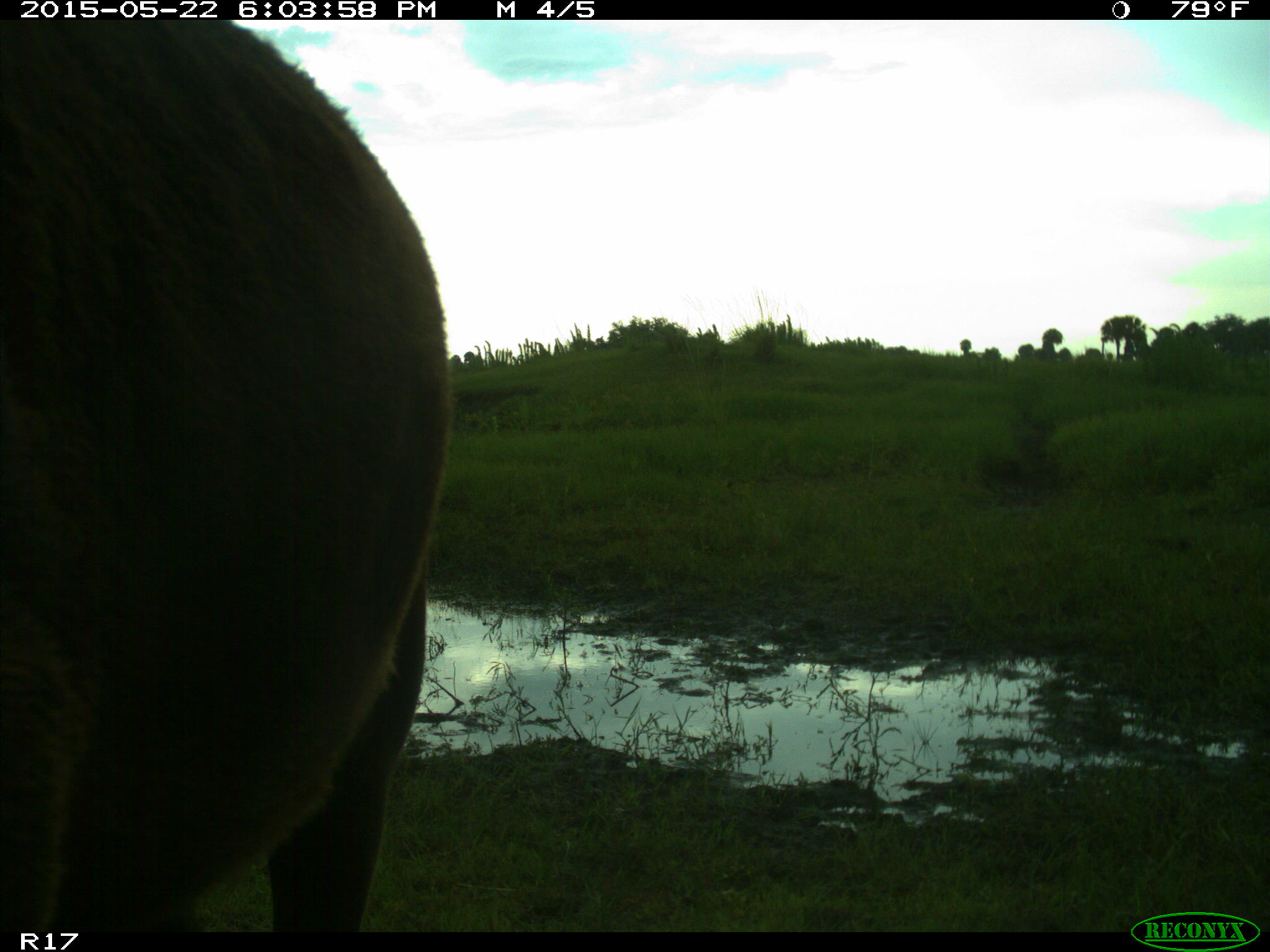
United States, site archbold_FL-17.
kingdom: Animalia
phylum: Chordata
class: Mammalia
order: Artiodactyla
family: Bovidae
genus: Bos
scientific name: Bos taurus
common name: domestic cow